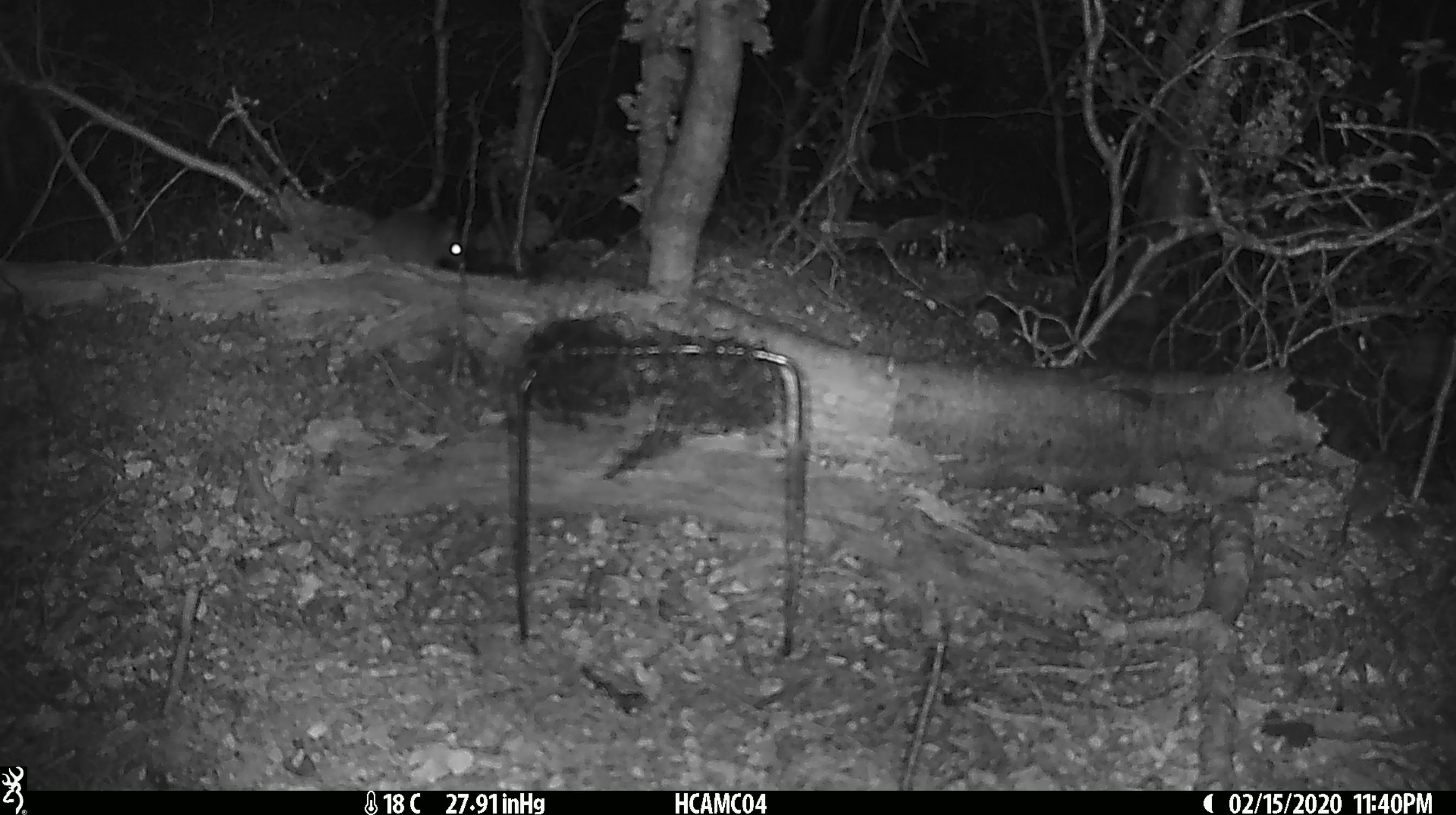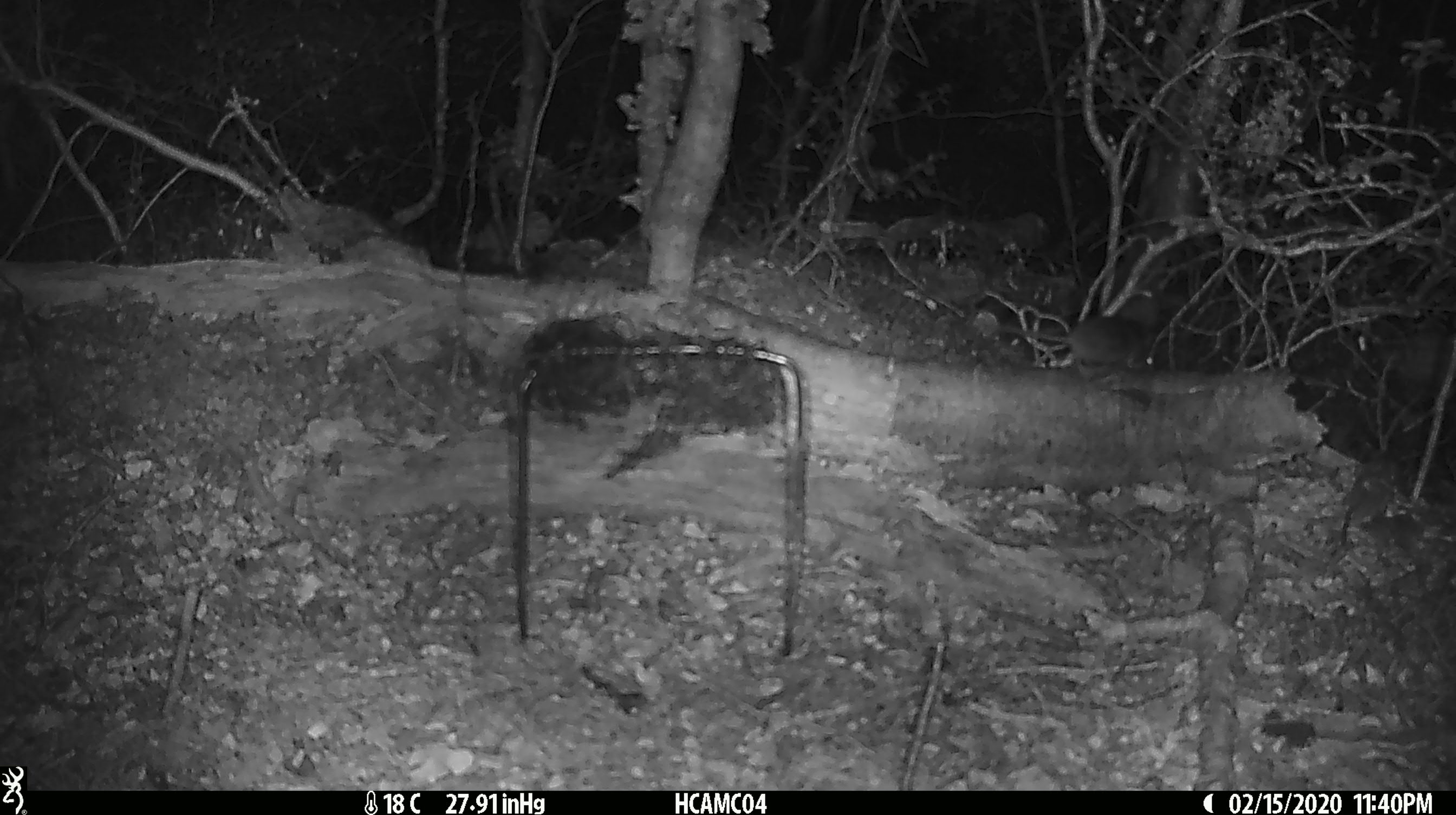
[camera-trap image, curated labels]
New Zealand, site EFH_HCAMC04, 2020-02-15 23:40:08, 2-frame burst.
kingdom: Animalia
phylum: Chordata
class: Mammalia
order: Rodentia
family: Muridae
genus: Mus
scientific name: Mus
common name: mouse